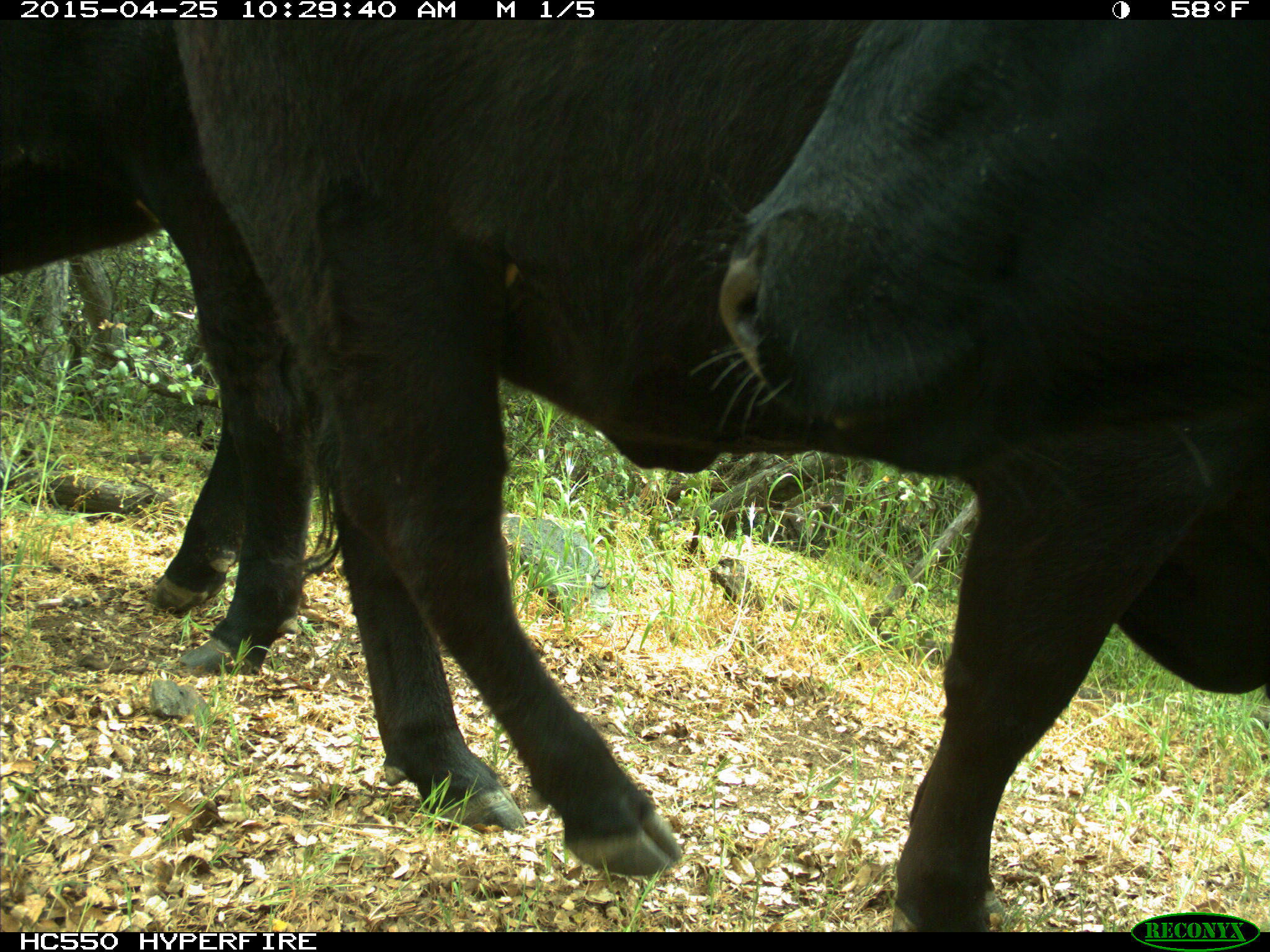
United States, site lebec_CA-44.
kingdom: Animalia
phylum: Chordata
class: Mammalia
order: Artiodactyla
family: Suidae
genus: Sus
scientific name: Sus scrofa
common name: wild boar